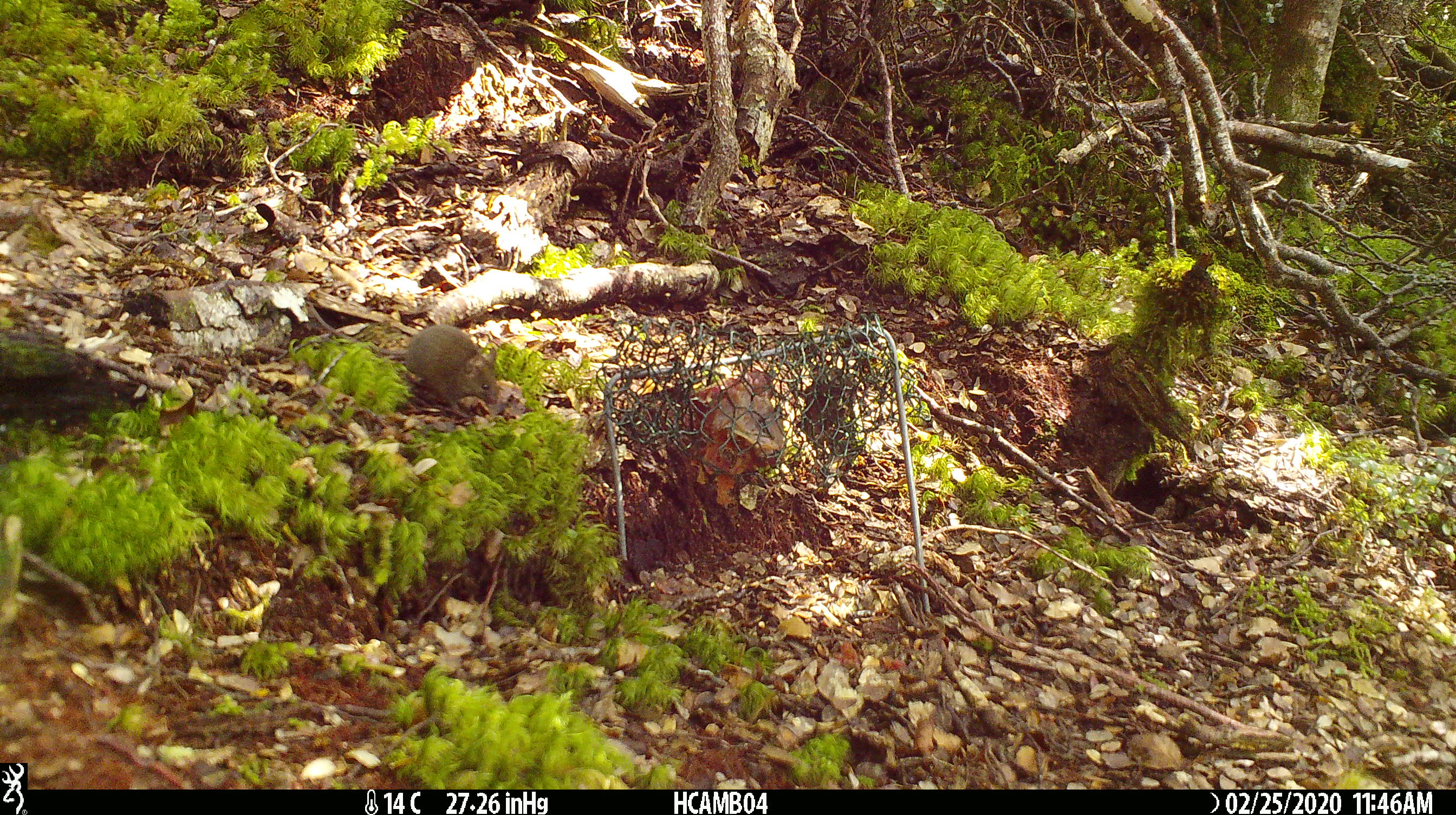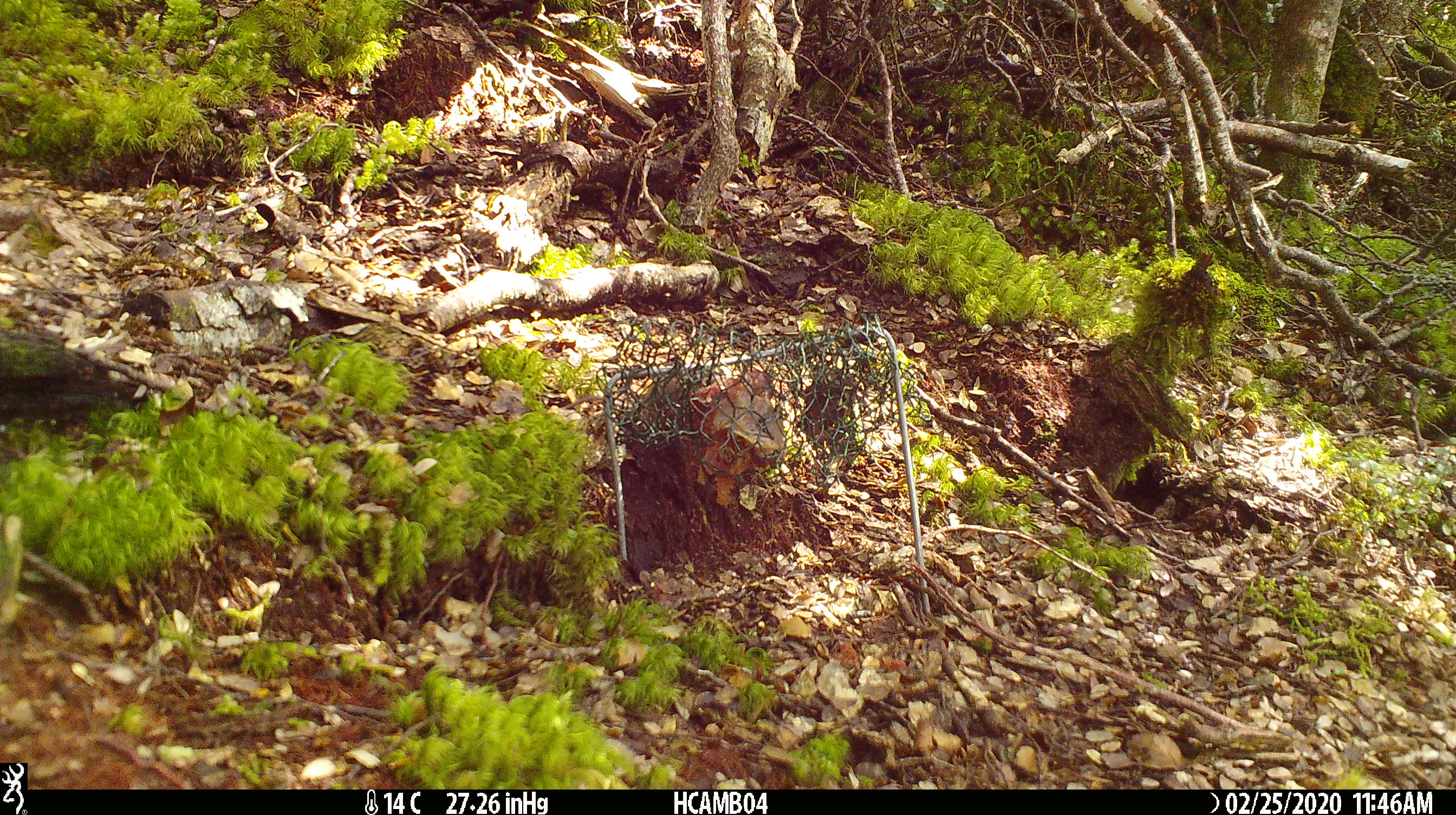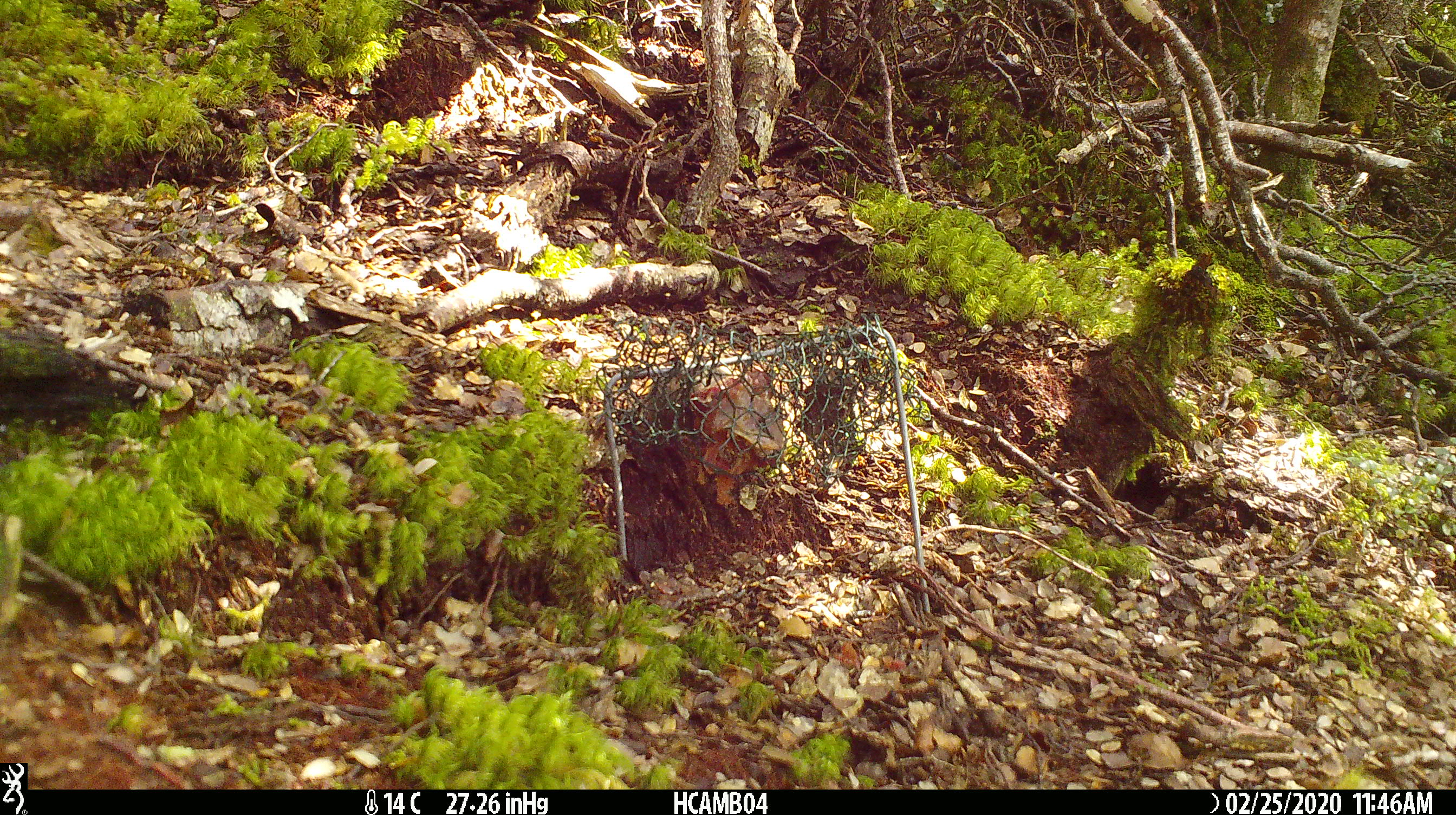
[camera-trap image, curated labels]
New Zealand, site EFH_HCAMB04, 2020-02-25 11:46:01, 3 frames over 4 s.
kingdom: Animalia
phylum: Chordata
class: Mammalia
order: Rodentia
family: Muridae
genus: Mus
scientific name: Mus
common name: mouse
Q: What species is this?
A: Mouse (Mus).